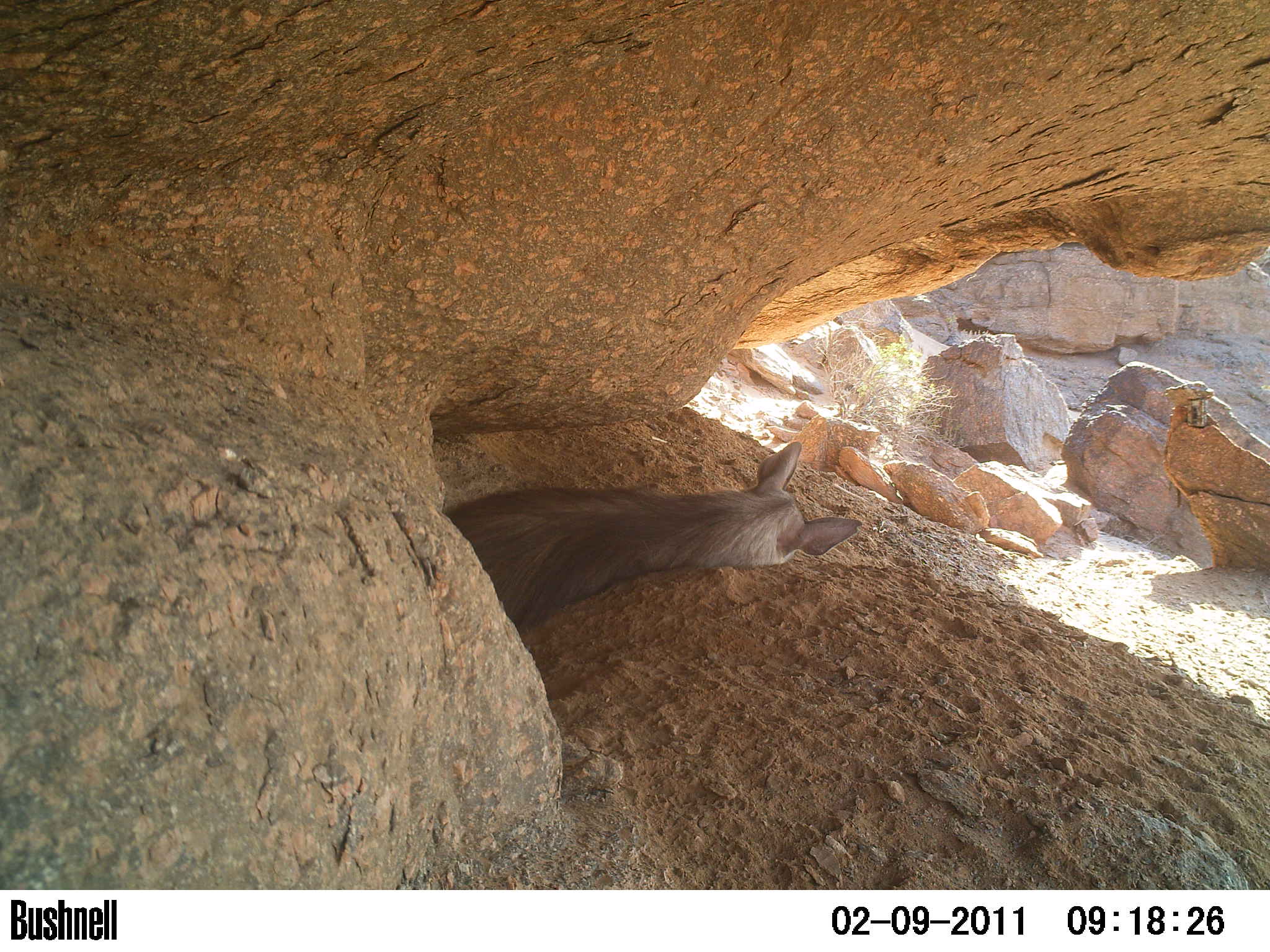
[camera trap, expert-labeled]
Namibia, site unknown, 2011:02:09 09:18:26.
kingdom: Animalia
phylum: Chordata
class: Mammalia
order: Carnivora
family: Hyaenidae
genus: Parahyaena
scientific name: Parahyaena brunnea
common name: brown hyena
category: hyaena brunnea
Hyaena brunnea (brown hyena) (Parahyaena brunnea).